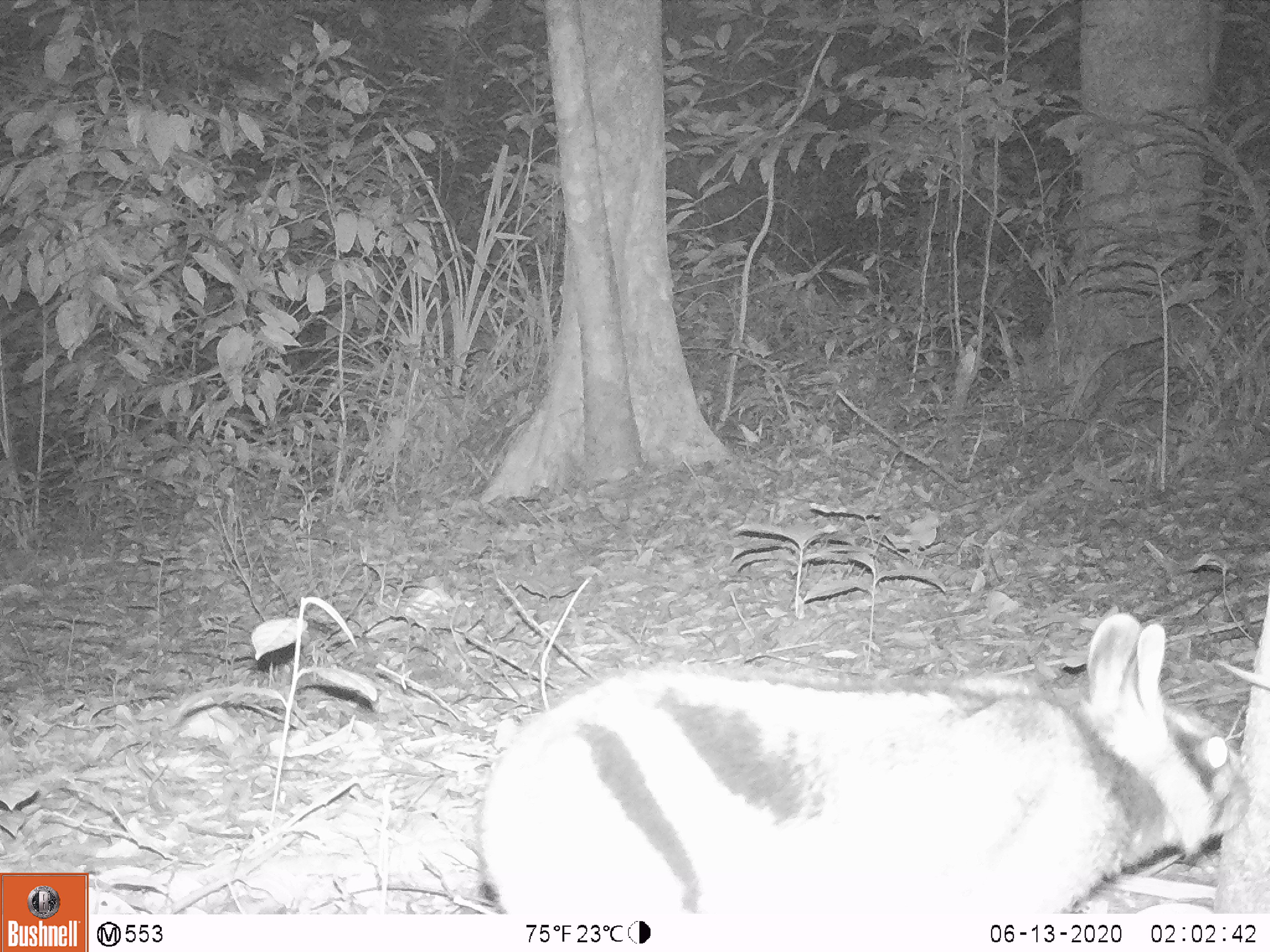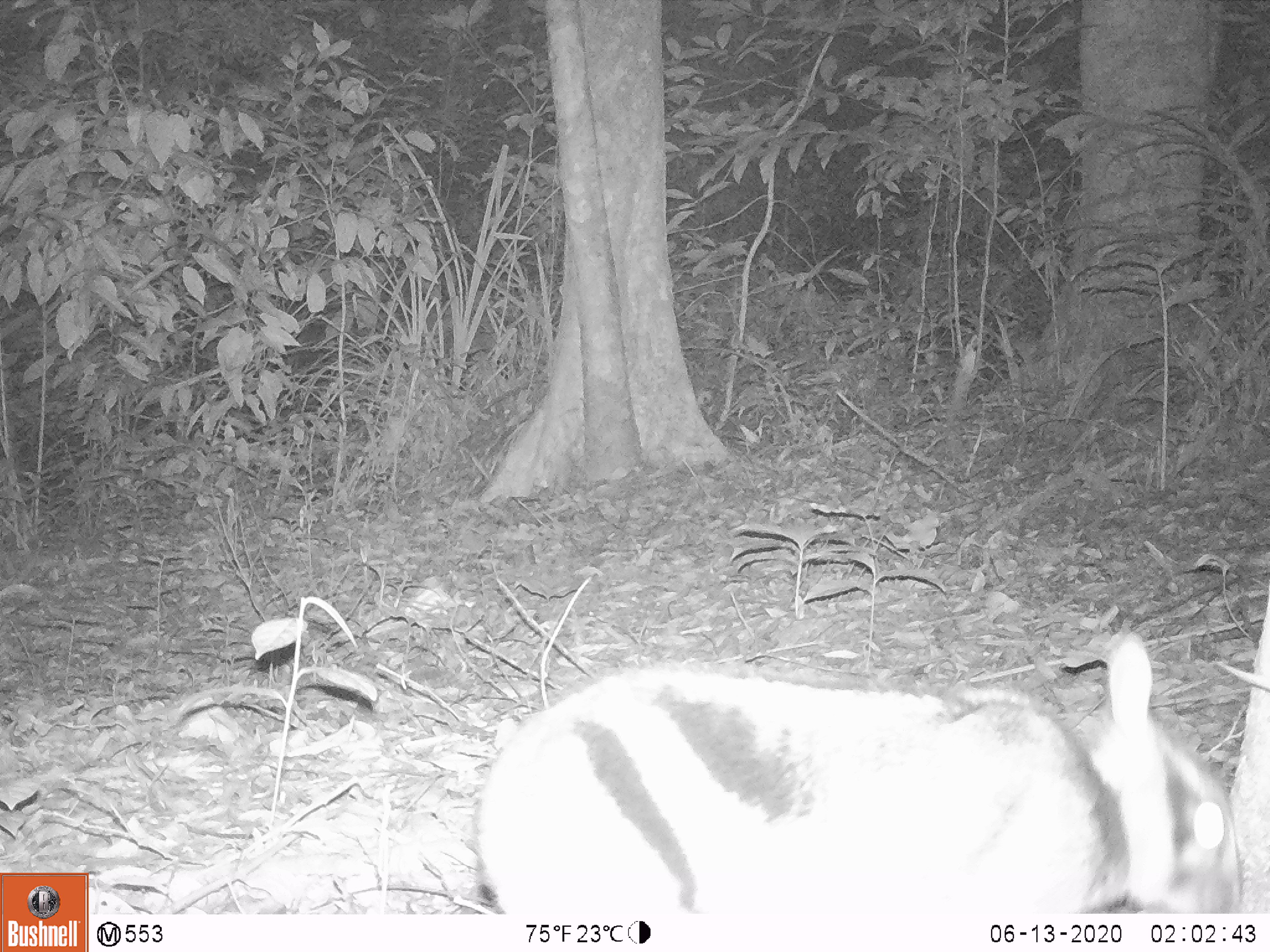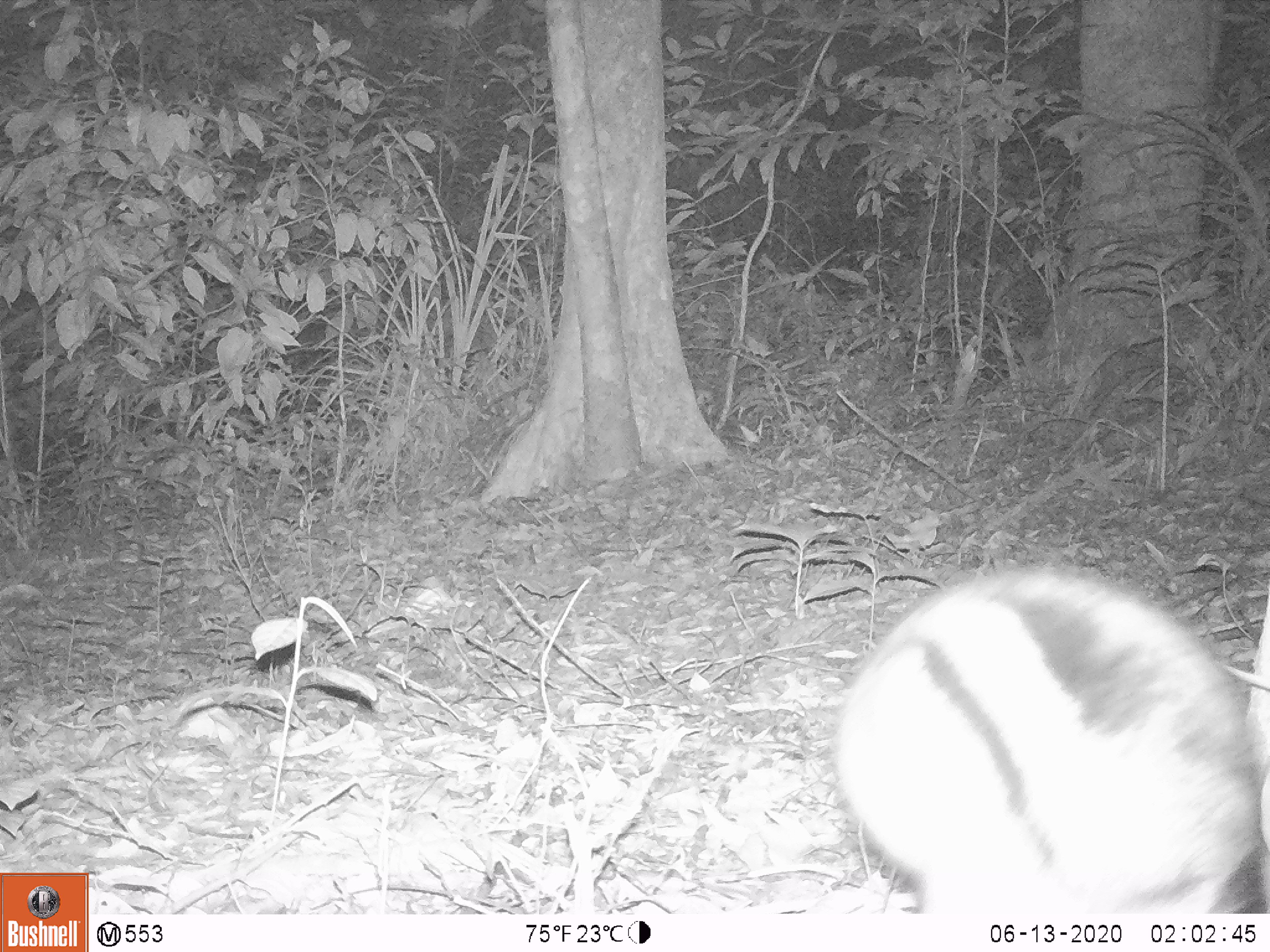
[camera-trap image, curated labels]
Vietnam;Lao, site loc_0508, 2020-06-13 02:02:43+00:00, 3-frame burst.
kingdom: Animalia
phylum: Chordata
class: Mammalia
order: Lagomorpha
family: Leporidae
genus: Nesolagus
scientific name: Nesolagus timminsi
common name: annamite striped rabbit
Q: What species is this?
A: Annamite striped rabbit (Nesolagus timminsi).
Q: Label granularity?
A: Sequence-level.